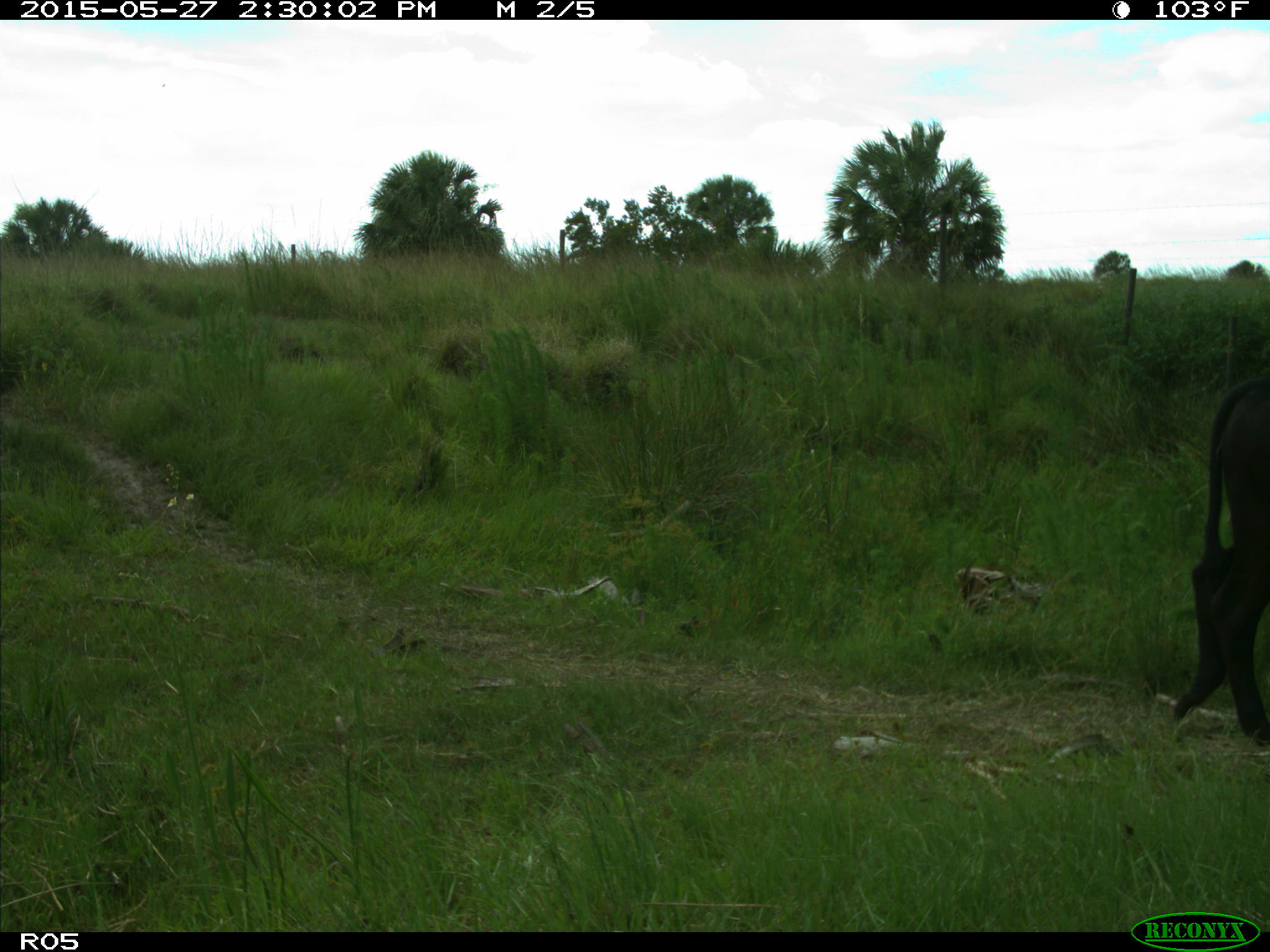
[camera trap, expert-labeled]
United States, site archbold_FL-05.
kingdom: Animalia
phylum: Chordata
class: Mammalia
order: Artiodactyla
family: Bovidae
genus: Bos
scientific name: Bos taurus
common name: domestic cow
Bos taurus (domestic cow).